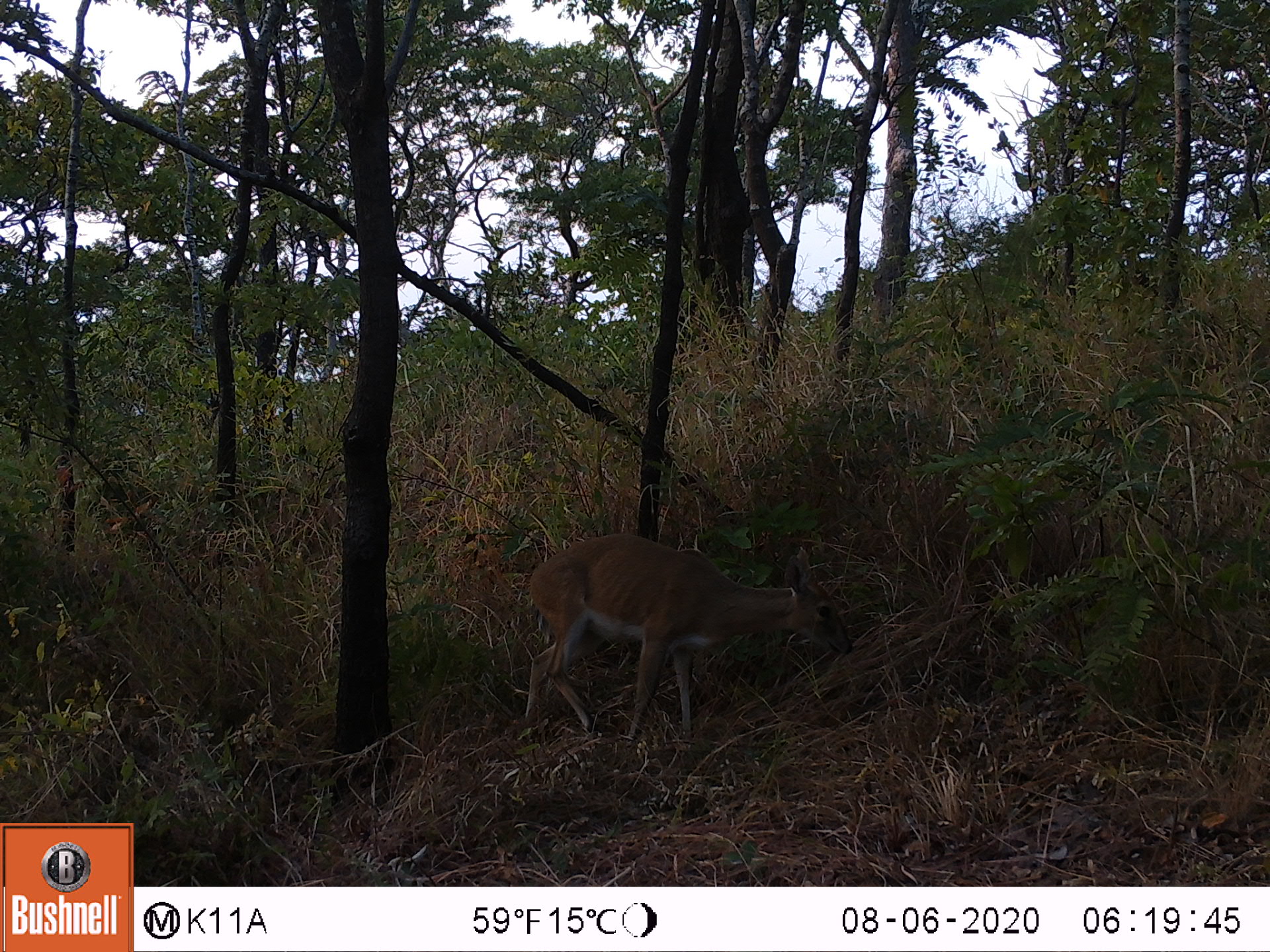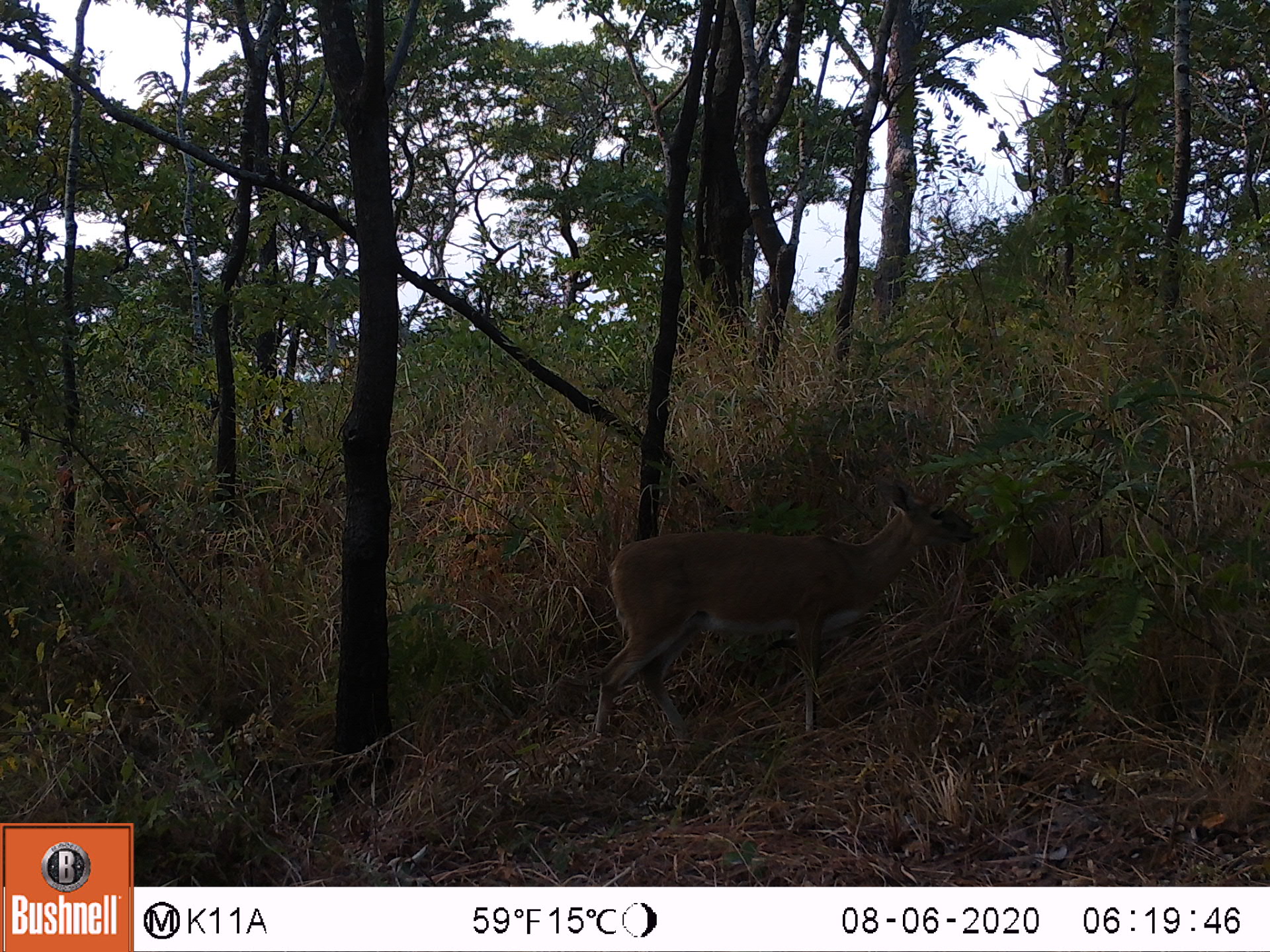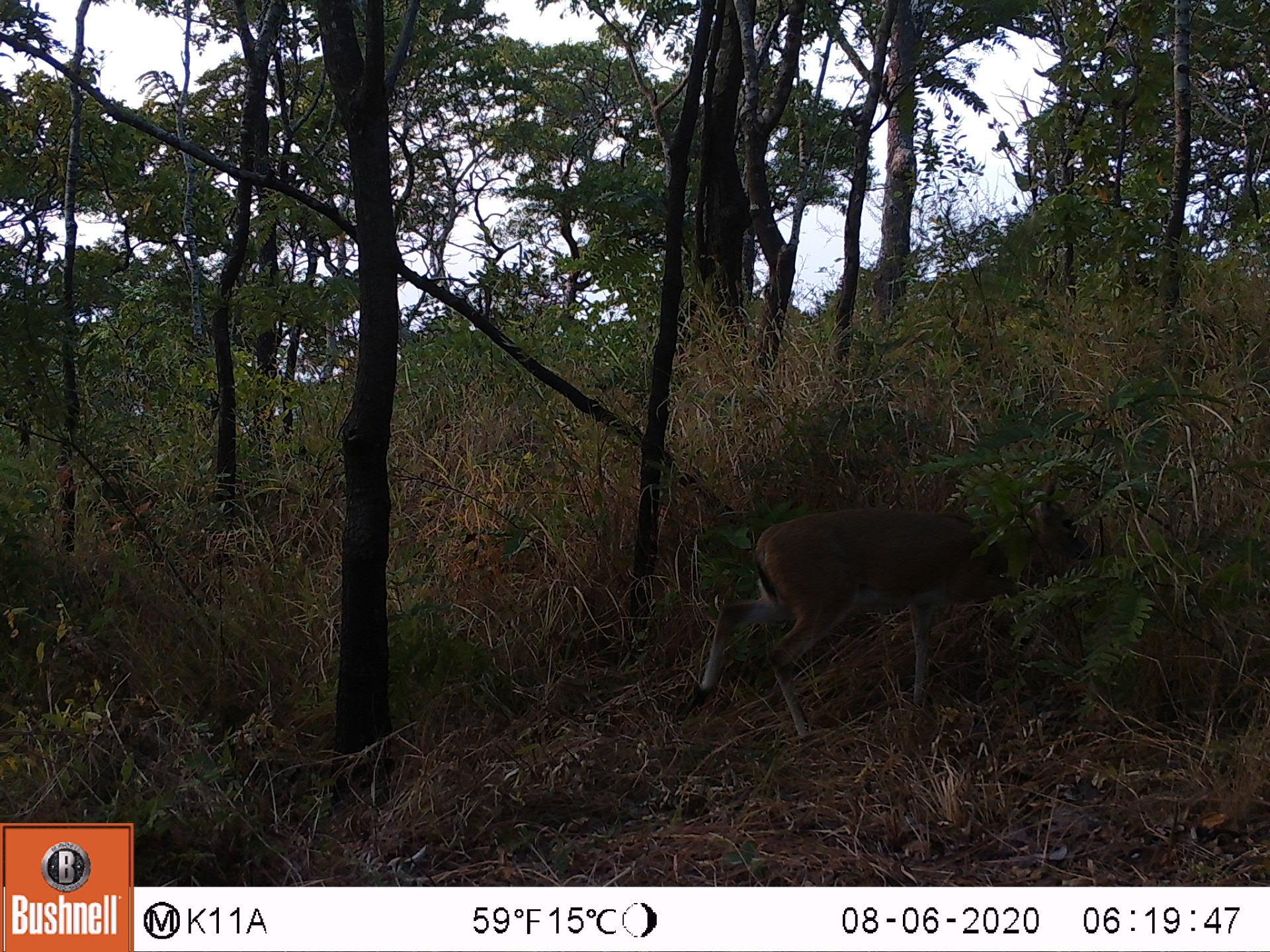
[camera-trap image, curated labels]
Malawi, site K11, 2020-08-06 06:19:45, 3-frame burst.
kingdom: Animalia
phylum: Chordata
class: Mammalia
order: Artiodactyla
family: Bovidae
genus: Sylvicapra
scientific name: Sylvicapra grimmia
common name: common duiker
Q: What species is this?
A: Common duiker (Sylvicapra grimmia).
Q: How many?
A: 1.